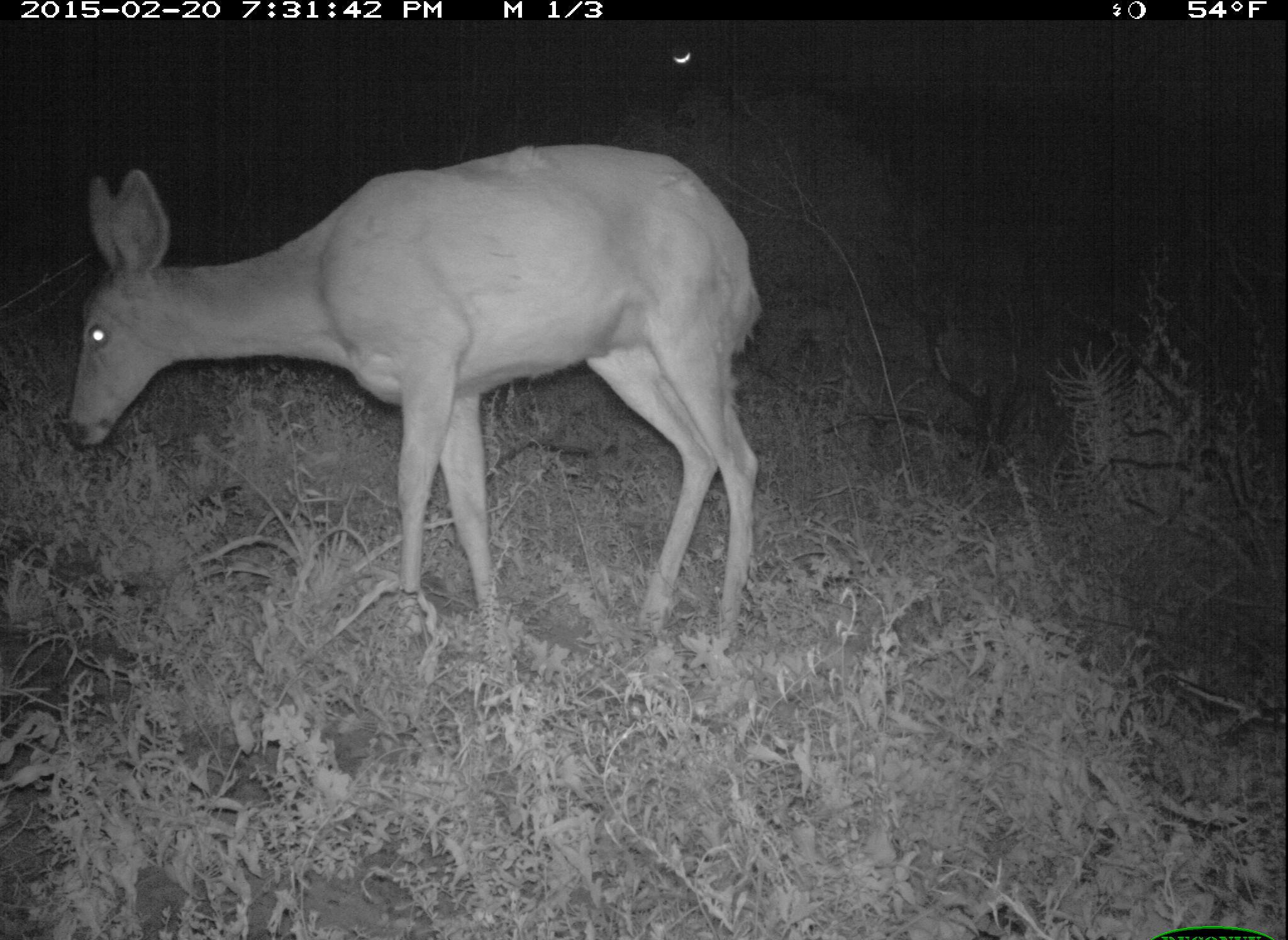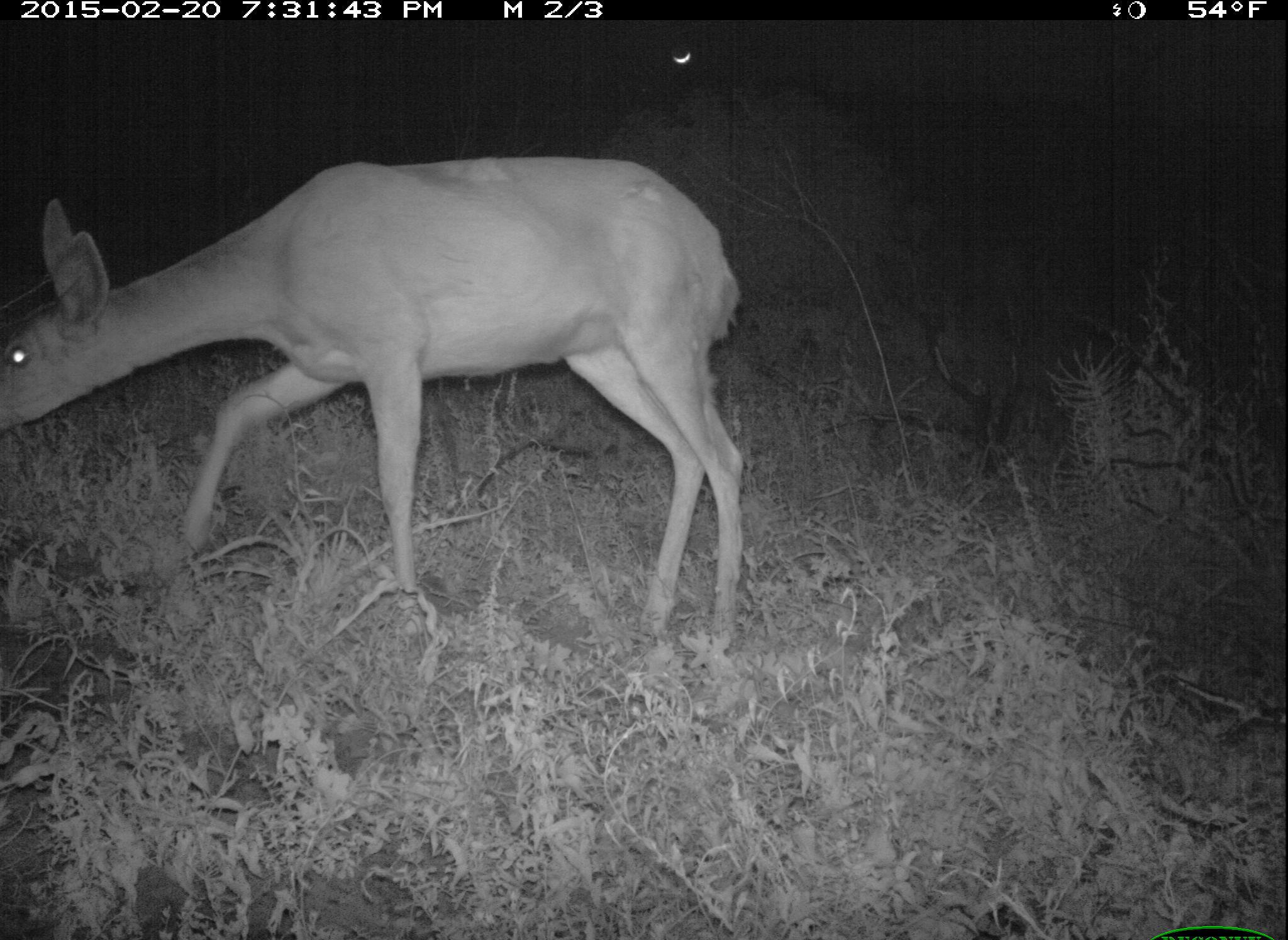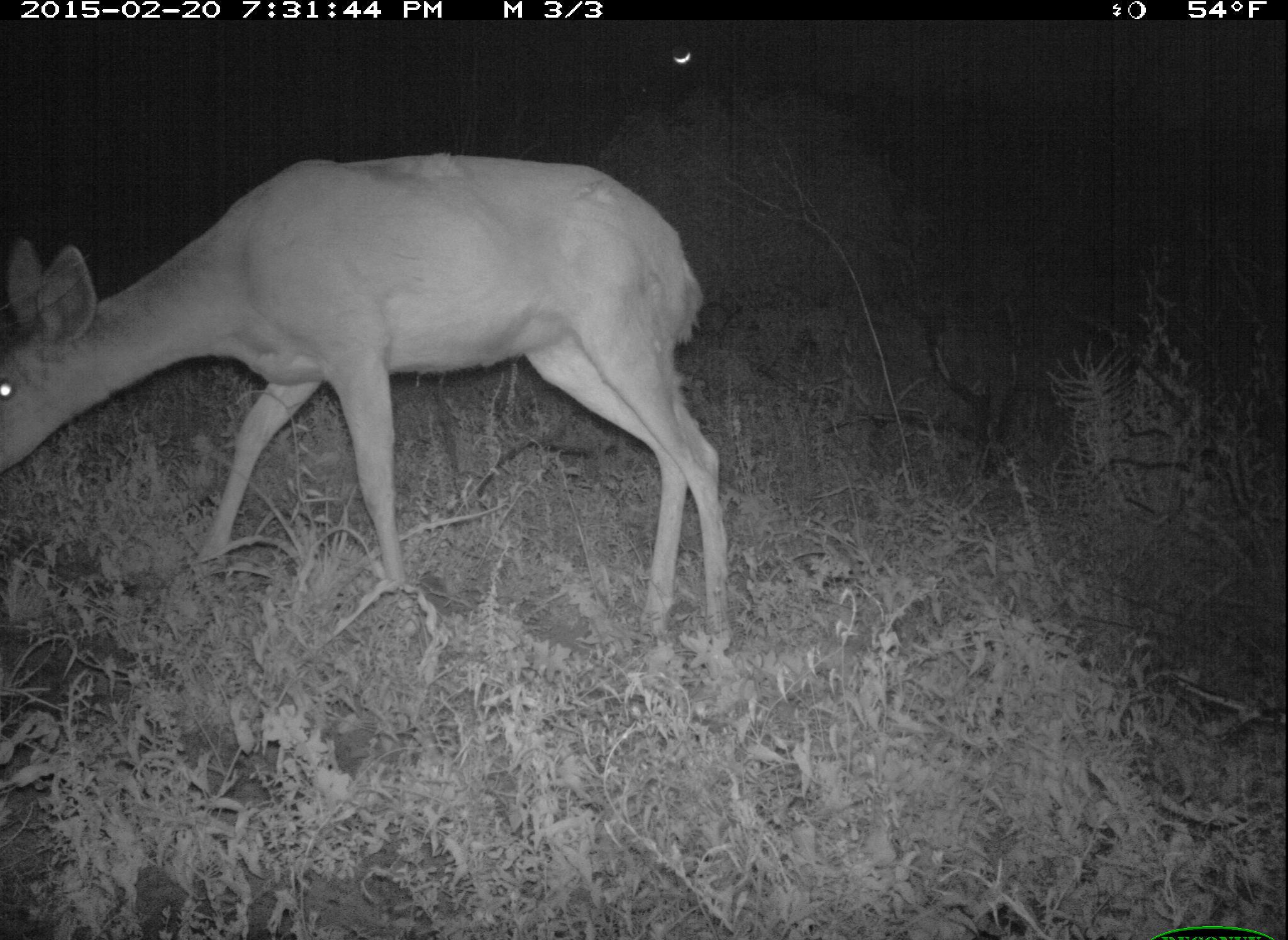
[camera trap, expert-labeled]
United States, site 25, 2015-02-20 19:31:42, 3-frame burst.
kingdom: Animalia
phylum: Chordata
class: Mammalia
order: Artiodactyla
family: Cervidae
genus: Odocoileus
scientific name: Odocoileus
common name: deer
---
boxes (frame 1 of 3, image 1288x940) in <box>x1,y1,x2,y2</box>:
deer: <box>62,143,763,651</box>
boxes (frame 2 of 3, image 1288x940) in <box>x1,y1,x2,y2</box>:
deer: <box>2,157,746,659</box>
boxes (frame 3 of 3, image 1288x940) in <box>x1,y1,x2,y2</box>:
deer: <box>0,153,733,652</box>